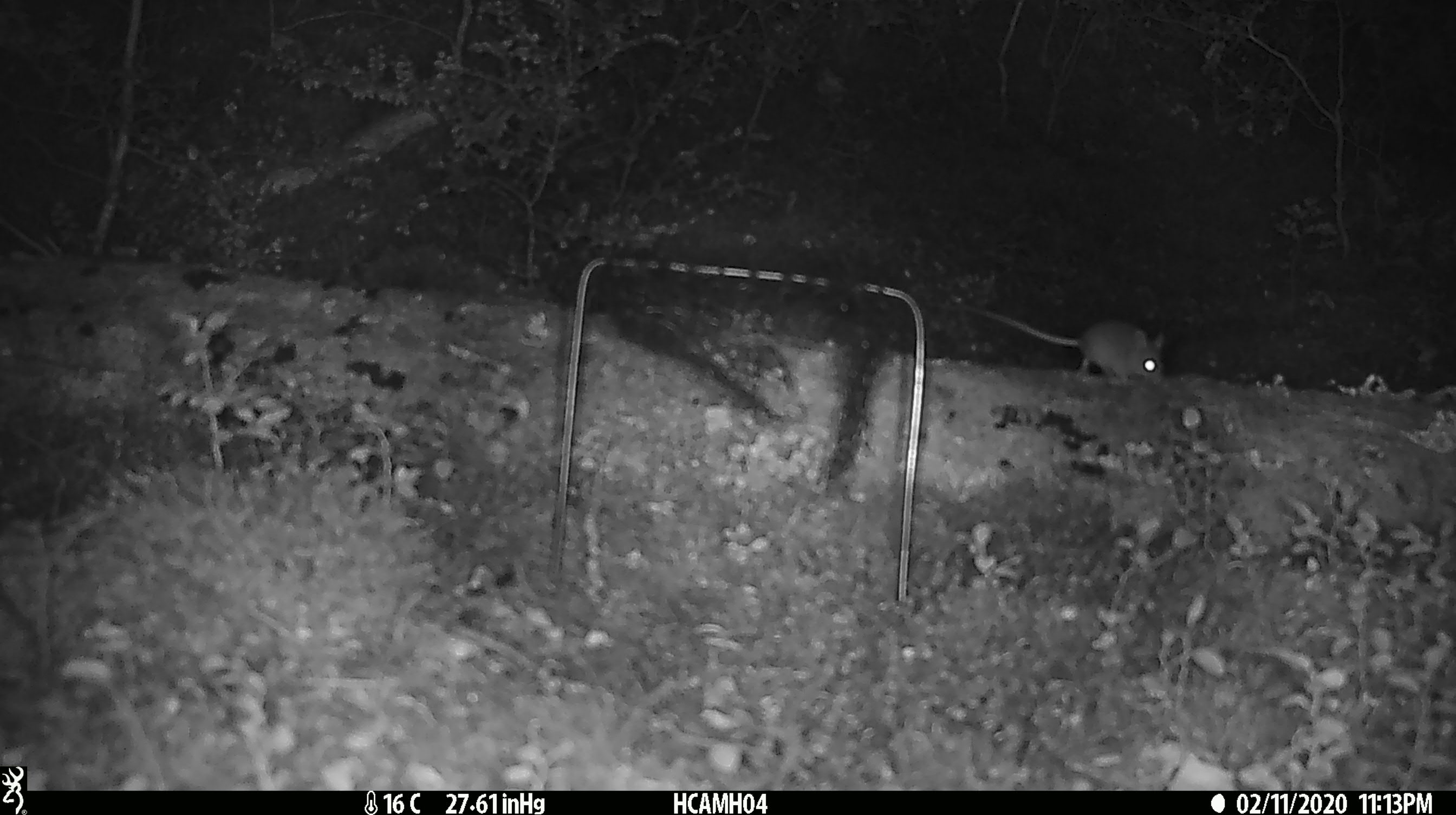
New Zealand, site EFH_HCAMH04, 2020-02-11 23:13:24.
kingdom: Animalia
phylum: Chordata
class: Mammalia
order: Rodentia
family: Muridae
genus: Mus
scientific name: Mus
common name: mouse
Mouse (Mus).